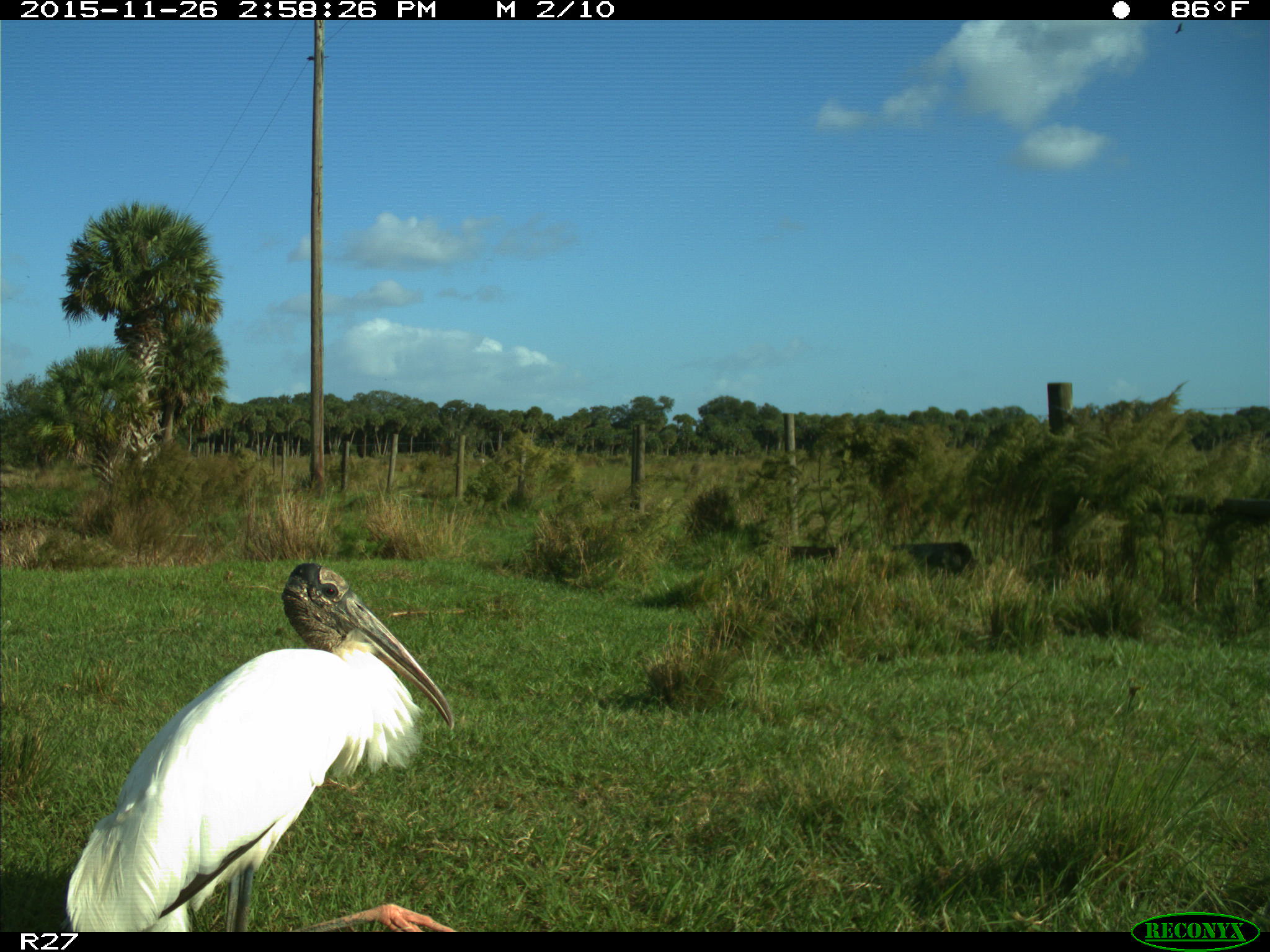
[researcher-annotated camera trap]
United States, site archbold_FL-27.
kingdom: Animalia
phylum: Chordata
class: Aves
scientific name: Aves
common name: birds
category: unidentified bird